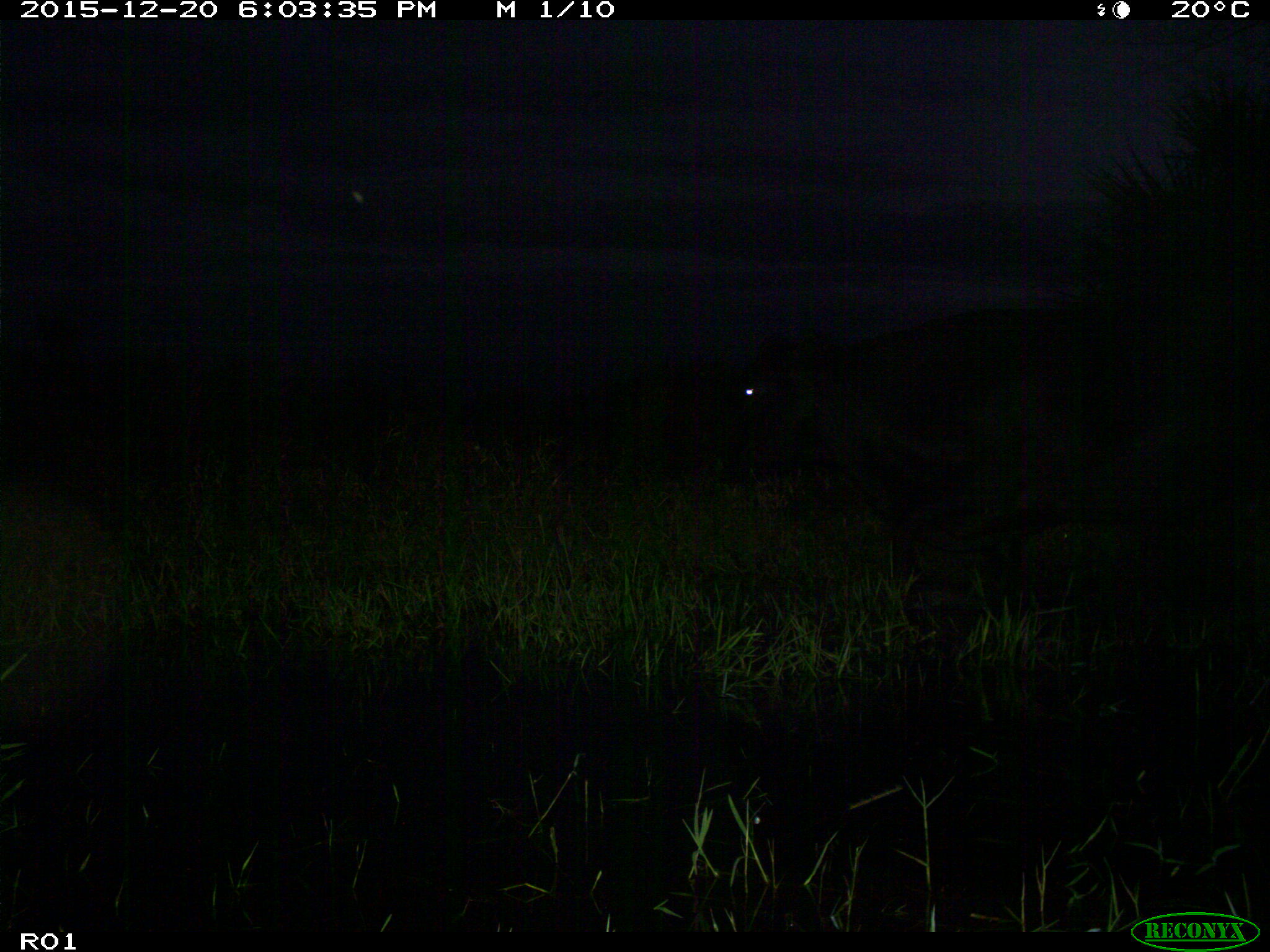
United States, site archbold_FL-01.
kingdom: Animalia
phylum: Chordata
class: Mammalia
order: Artiodactyla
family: Bovidae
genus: Bos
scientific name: Bos taurus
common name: domestic cow